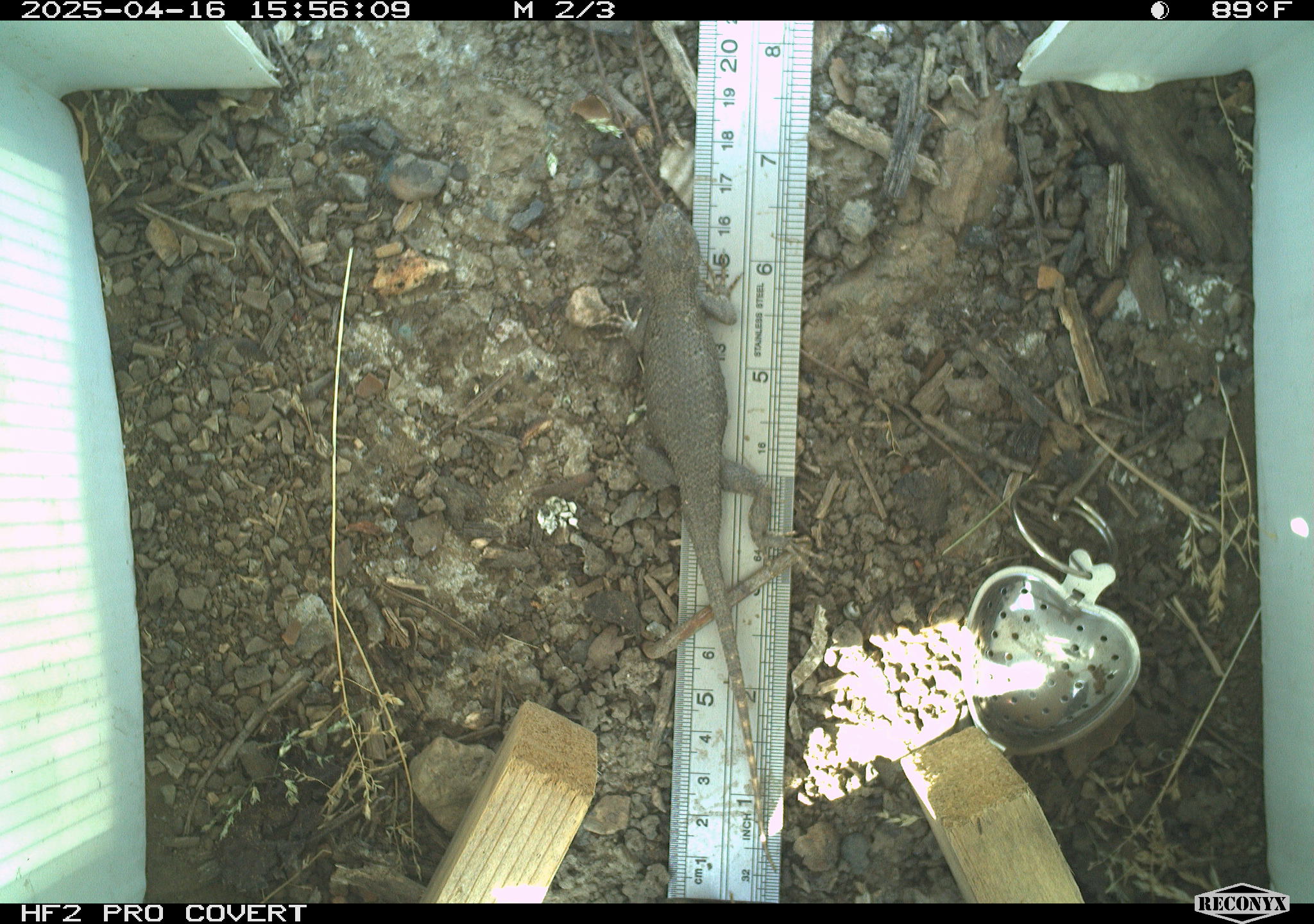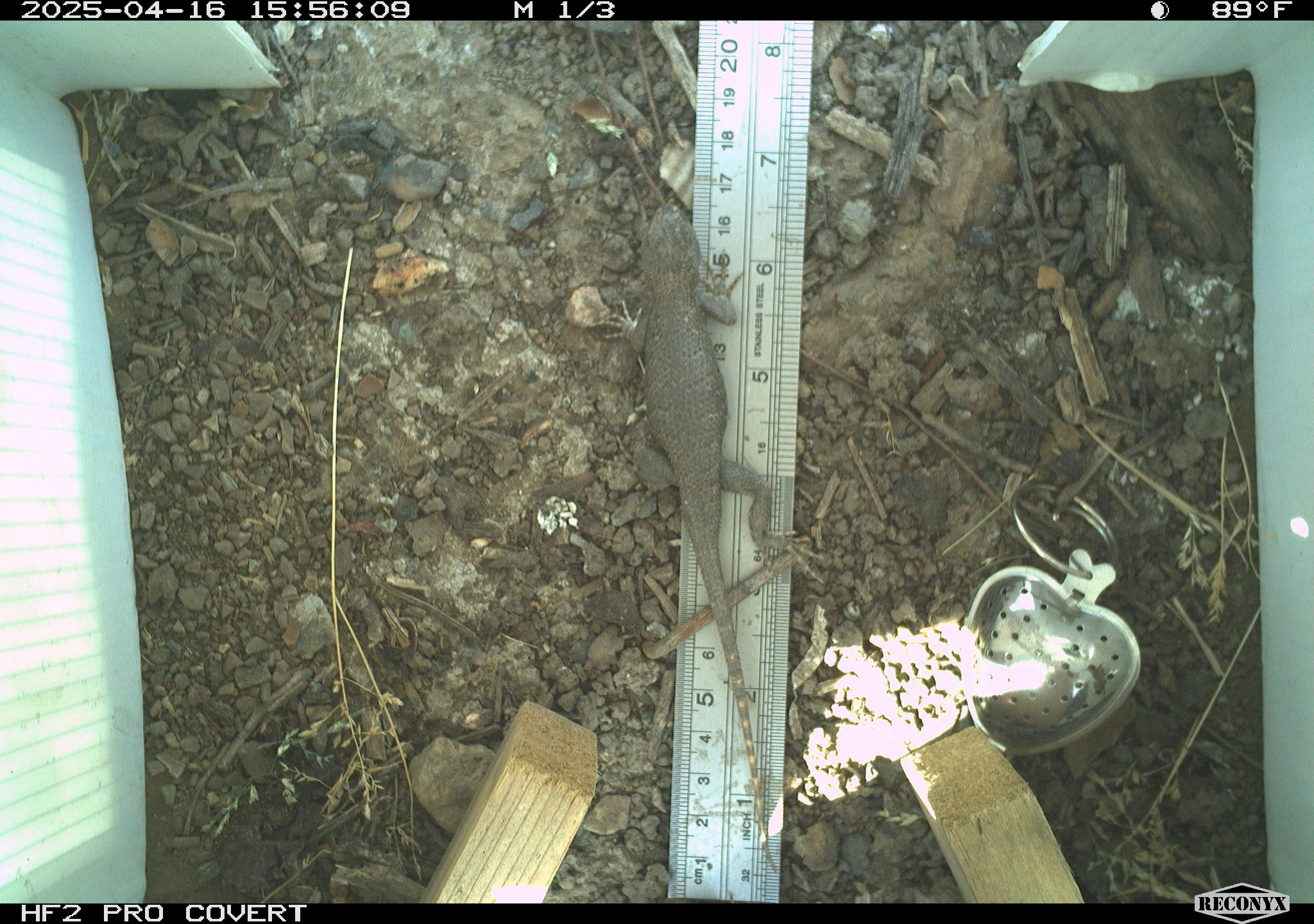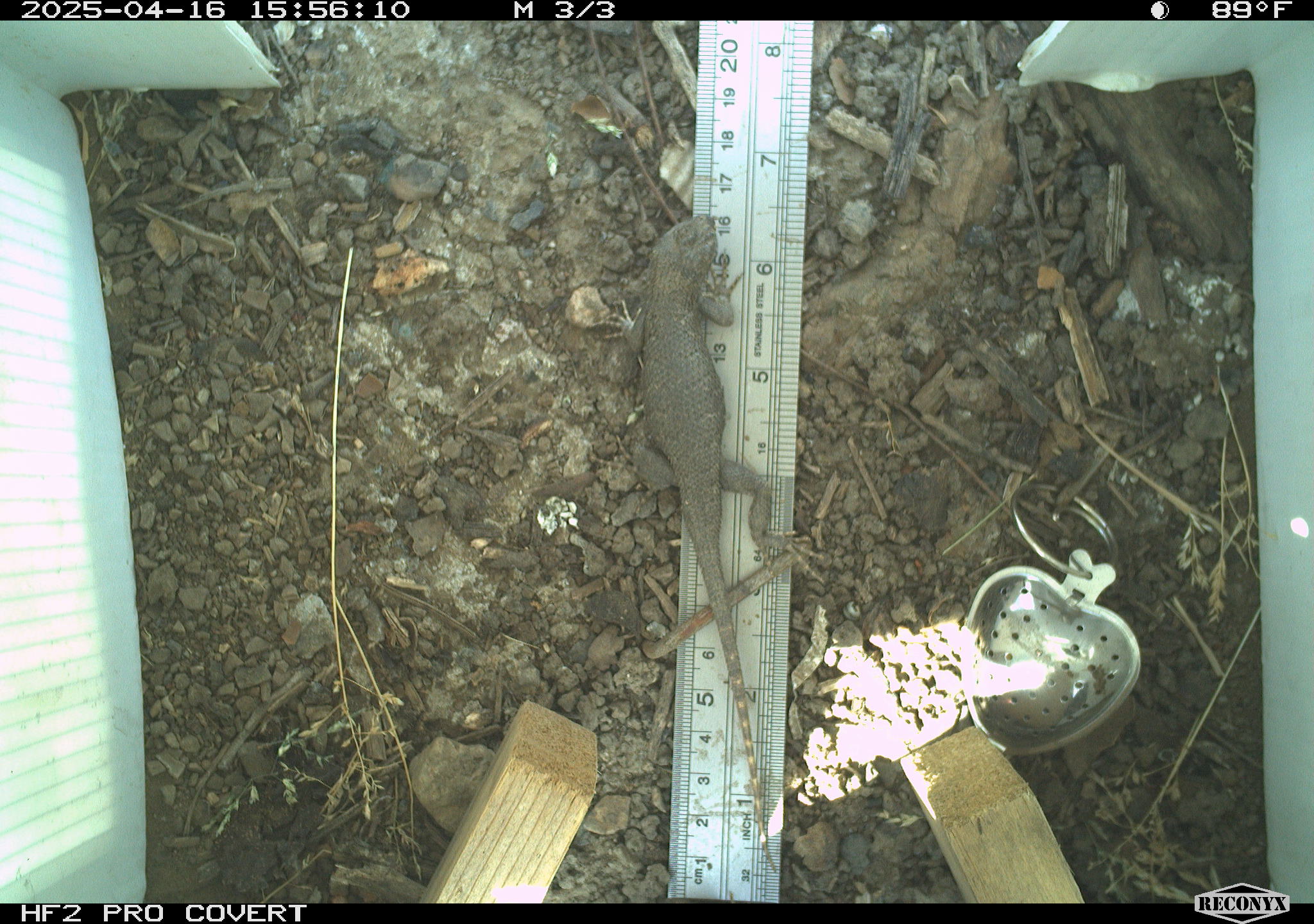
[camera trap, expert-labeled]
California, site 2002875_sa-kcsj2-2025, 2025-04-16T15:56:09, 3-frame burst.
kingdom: Animalia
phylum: Chordata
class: Reptilia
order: Squamata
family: Phrynosomatidae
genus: Sceloporus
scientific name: Sceloporus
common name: spiny lizards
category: sceloporus species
Sceloporus species (spiny lizards) (Sceloporus).